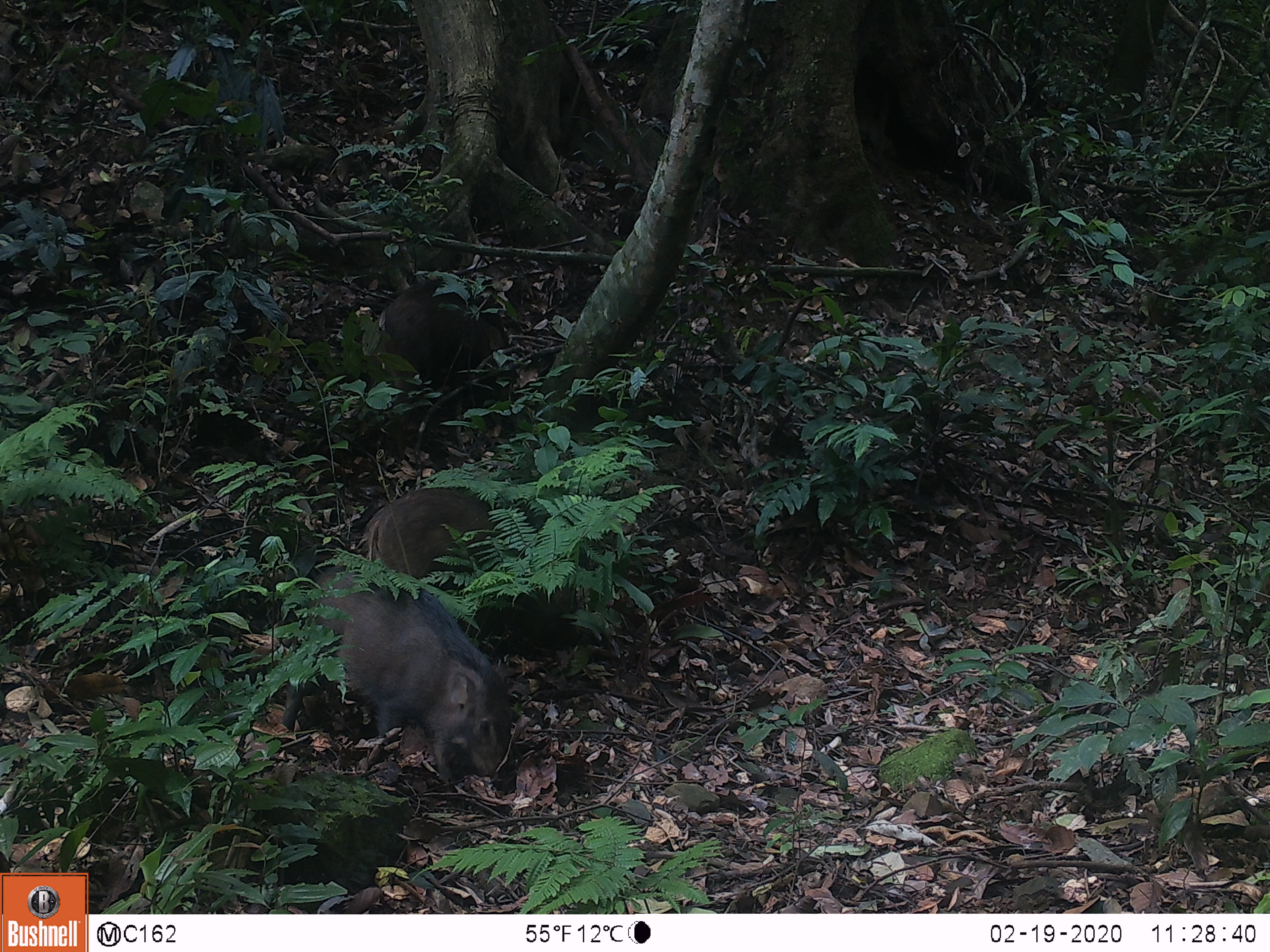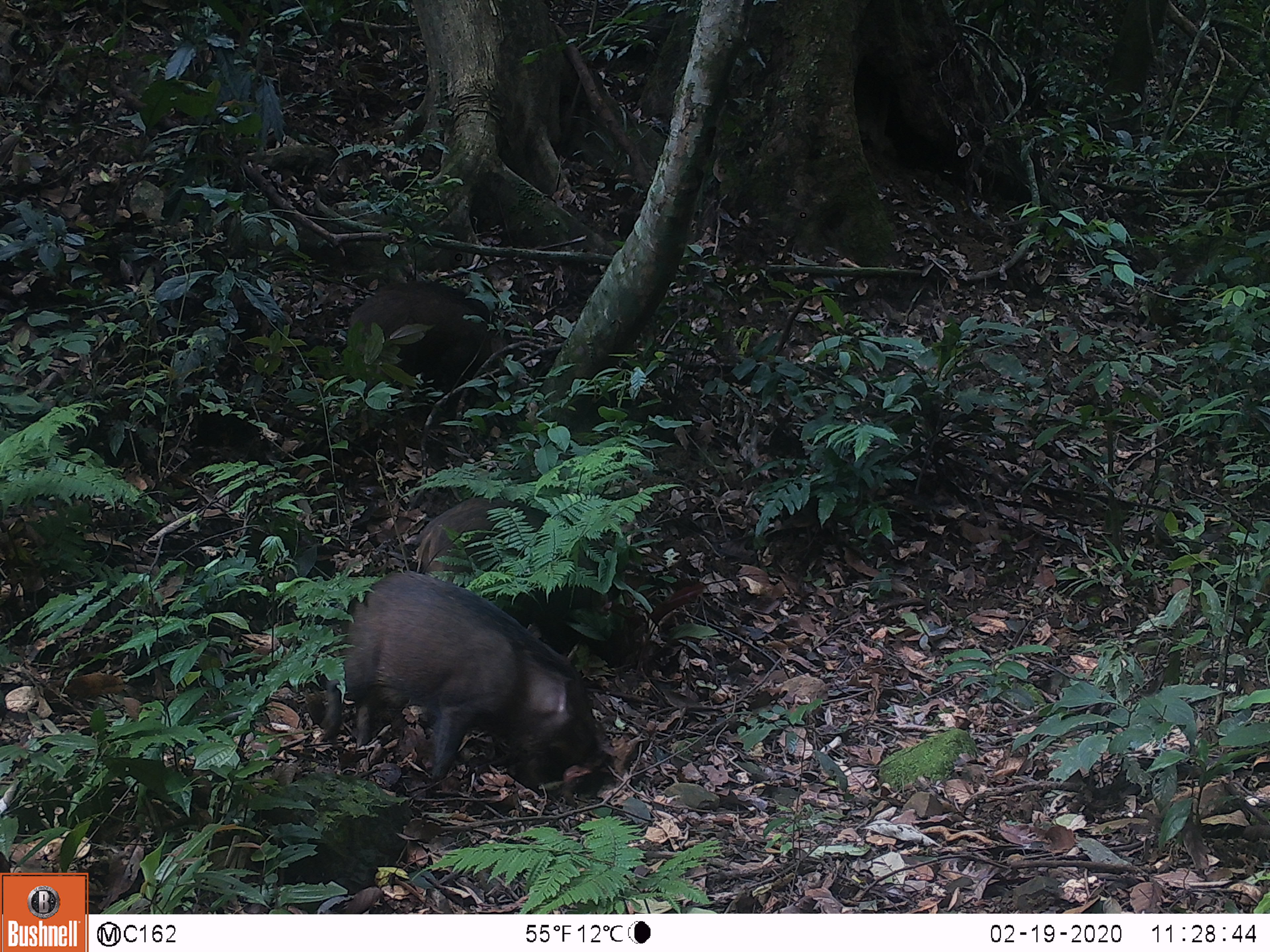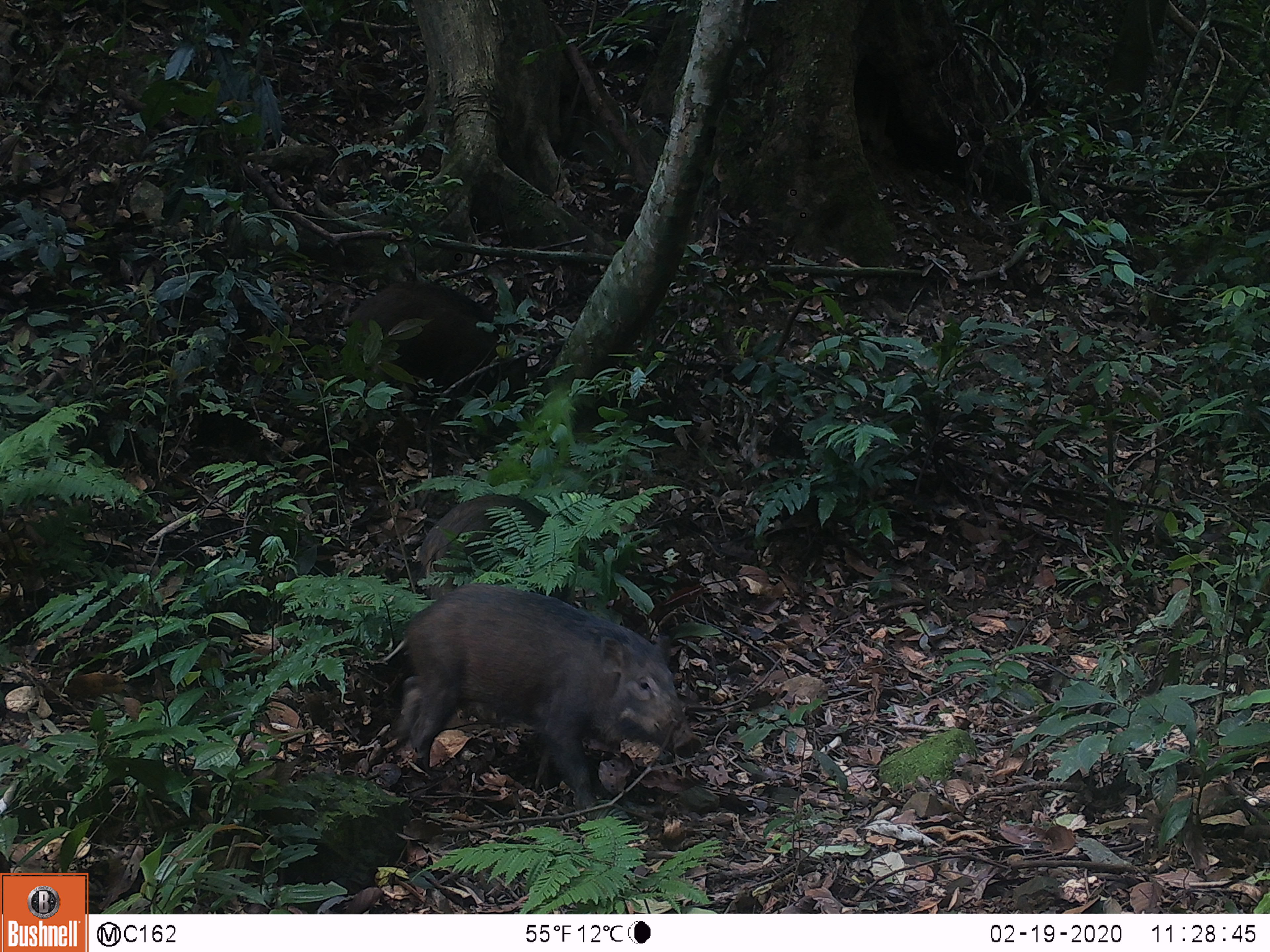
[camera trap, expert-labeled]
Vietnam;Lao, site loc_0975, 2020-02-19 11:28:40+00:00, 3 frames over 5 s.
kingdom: Animalia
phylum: Chordata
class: Mammalia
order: Artiodactyla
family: Suidae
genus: Sus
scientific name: Sus scrofa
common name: eurasian wild pig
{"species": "eurasian wild pig (Sus scrofa)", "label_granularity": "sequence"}